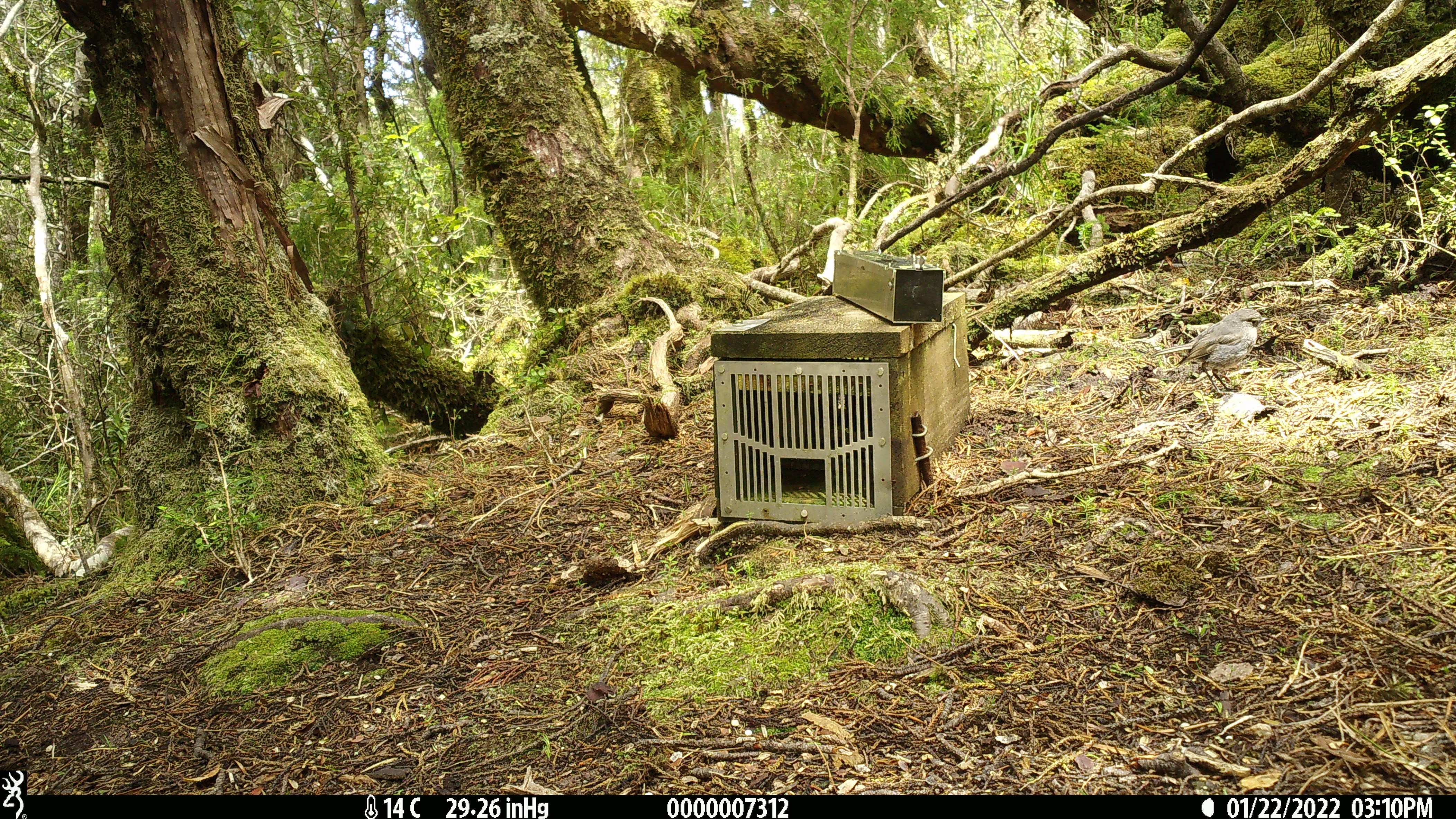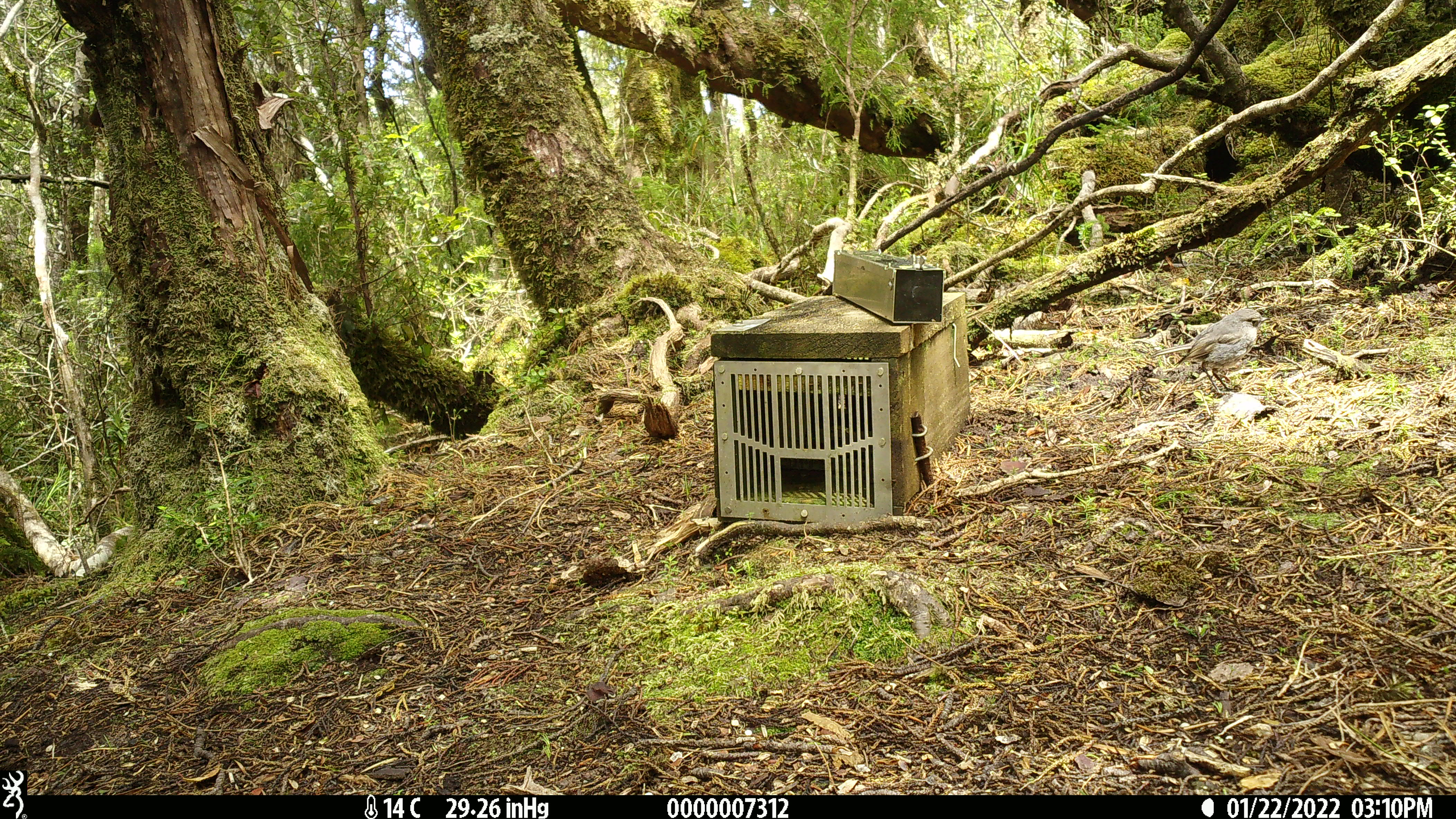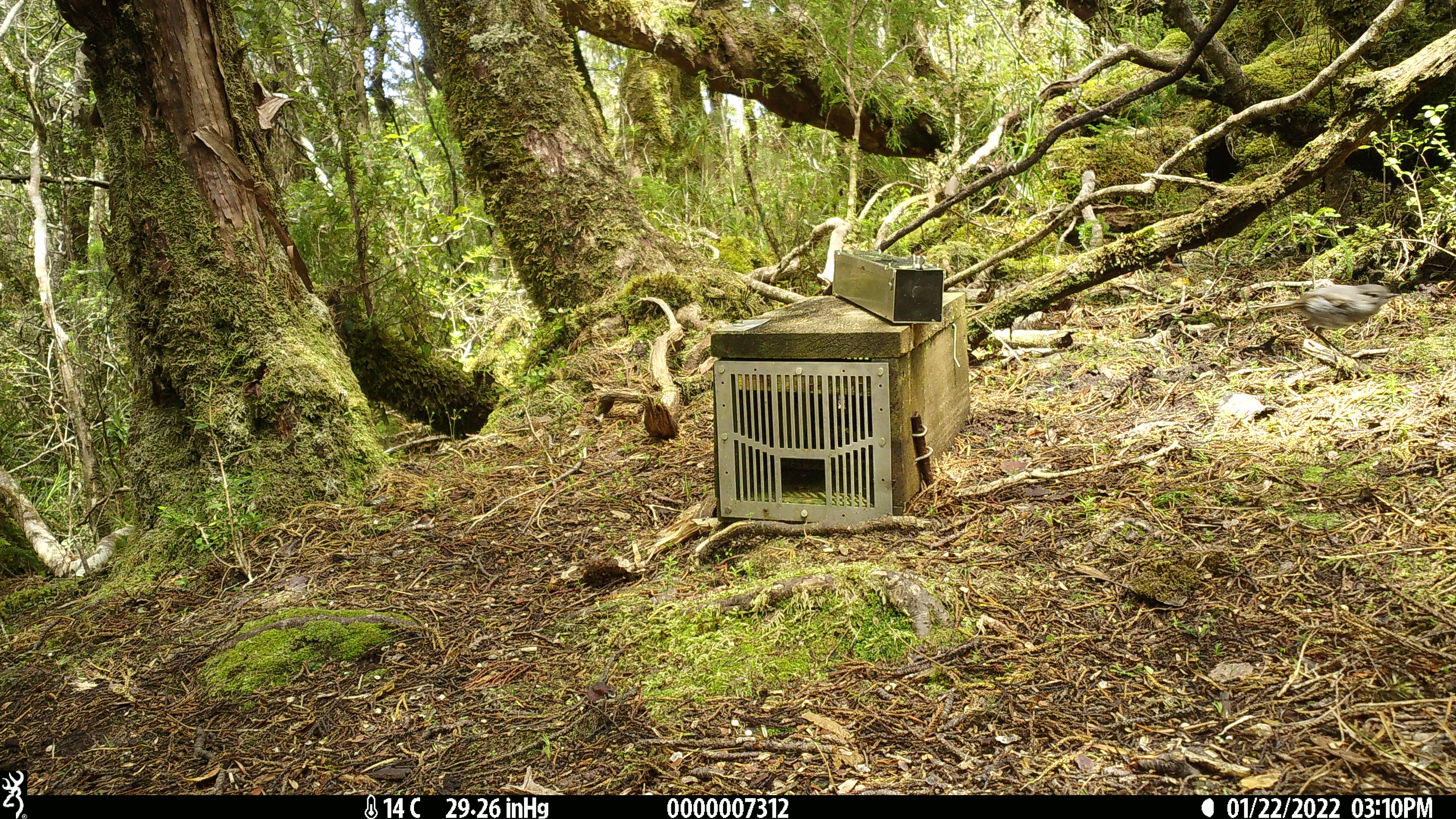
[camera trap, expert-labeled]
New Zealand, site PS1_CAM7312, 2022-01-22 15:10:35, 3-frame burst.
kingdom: Animalia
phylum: Chordata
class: Aves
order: Passeriformes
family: Petroicidae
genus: Petroica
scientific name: Petroica australis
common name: new zealand robin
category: robin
Robin (new zealand robin) (Petroica australis).